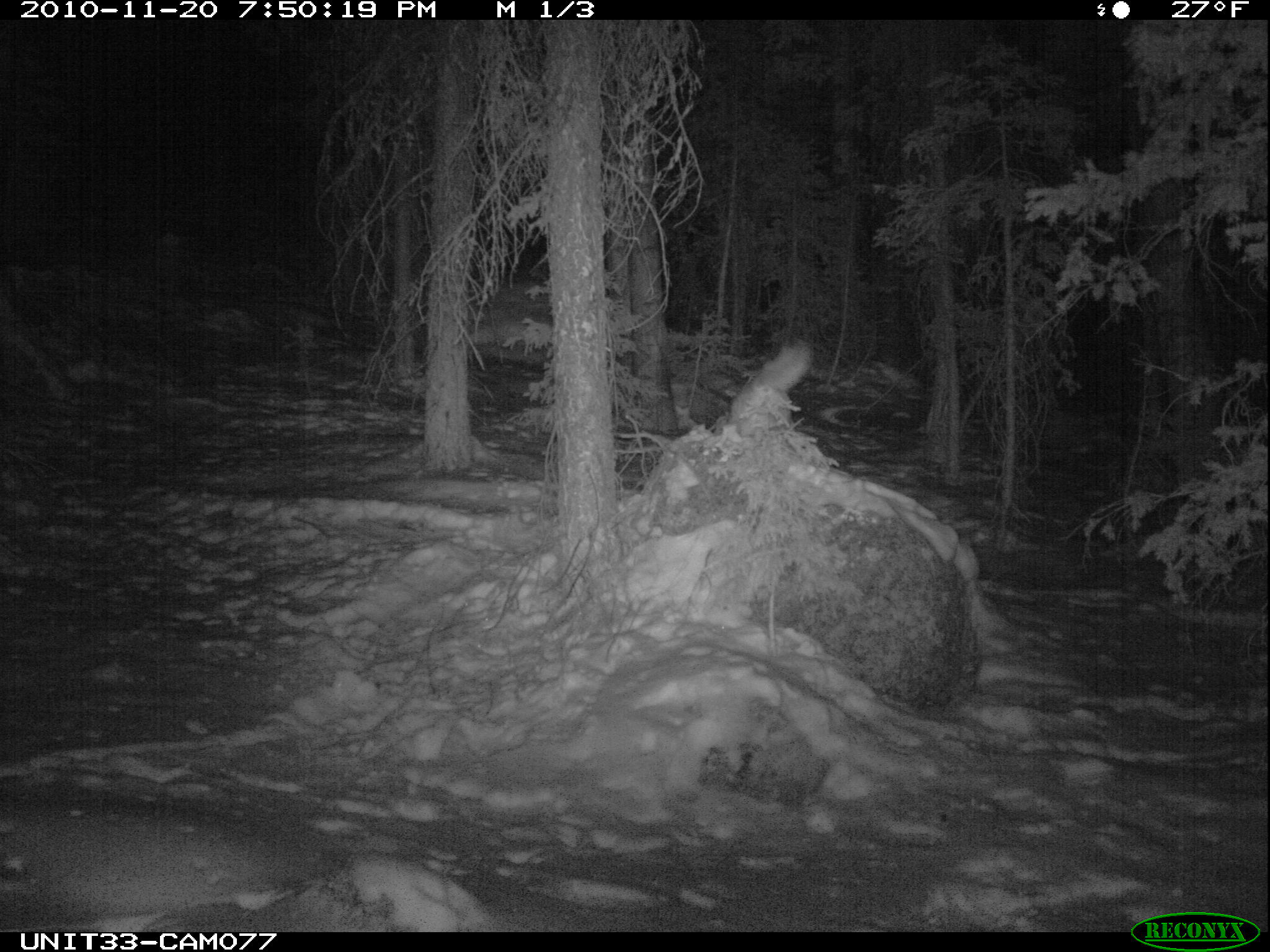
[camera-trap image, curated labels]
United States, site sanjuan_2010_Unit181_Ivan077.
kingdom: Animalia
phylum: Chordata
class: Mammalia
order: Carnivora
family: Canidae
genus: Canis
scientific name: Canis latrans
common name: coyote